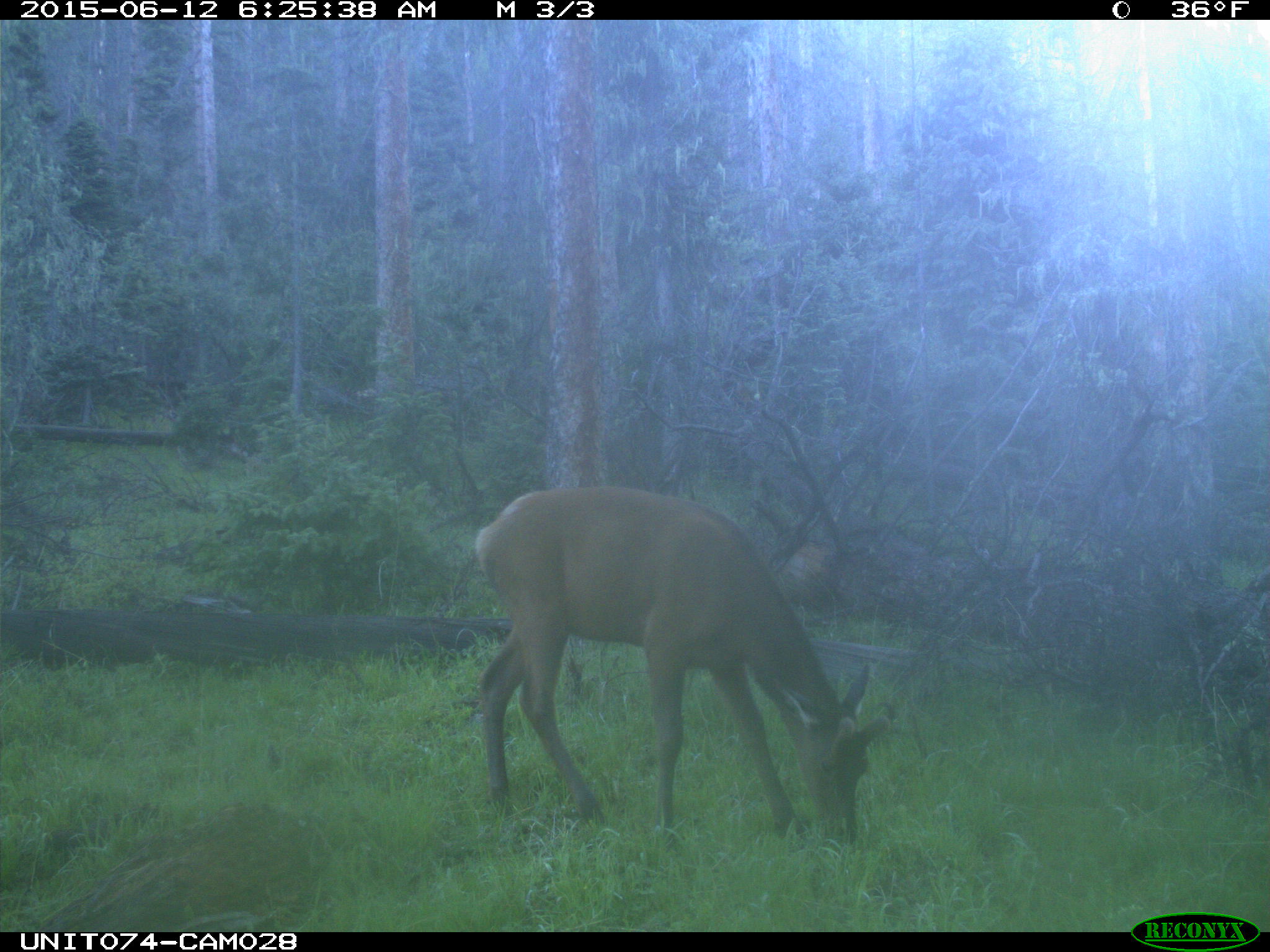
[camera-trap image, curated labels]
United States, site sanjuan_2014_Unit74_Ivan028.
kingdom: Animalia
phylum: Chordata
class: Mammalia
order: Artiodactyla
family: Cervidae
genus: Cervus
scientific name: Cervus elaphus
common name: red deer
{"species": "Cervus elaphus (red deer)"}